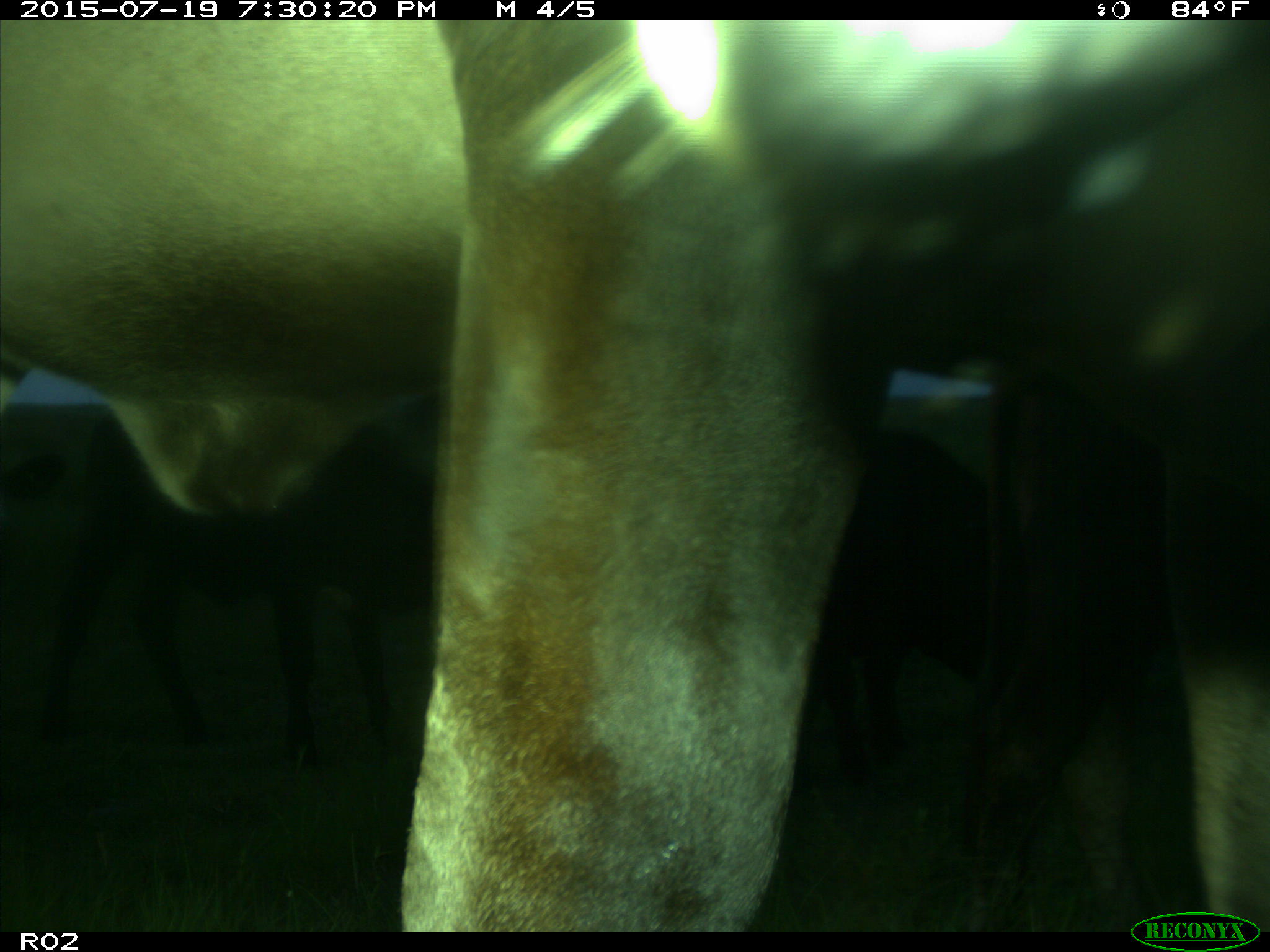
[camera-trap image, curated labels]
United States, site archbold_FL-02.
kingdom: Animalia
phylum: Chordata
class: Mammalia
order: Artiodactyla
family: Bovidae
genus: Bos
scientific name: Bos taurus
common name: domestic cow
Bos taurus (domestic cow).